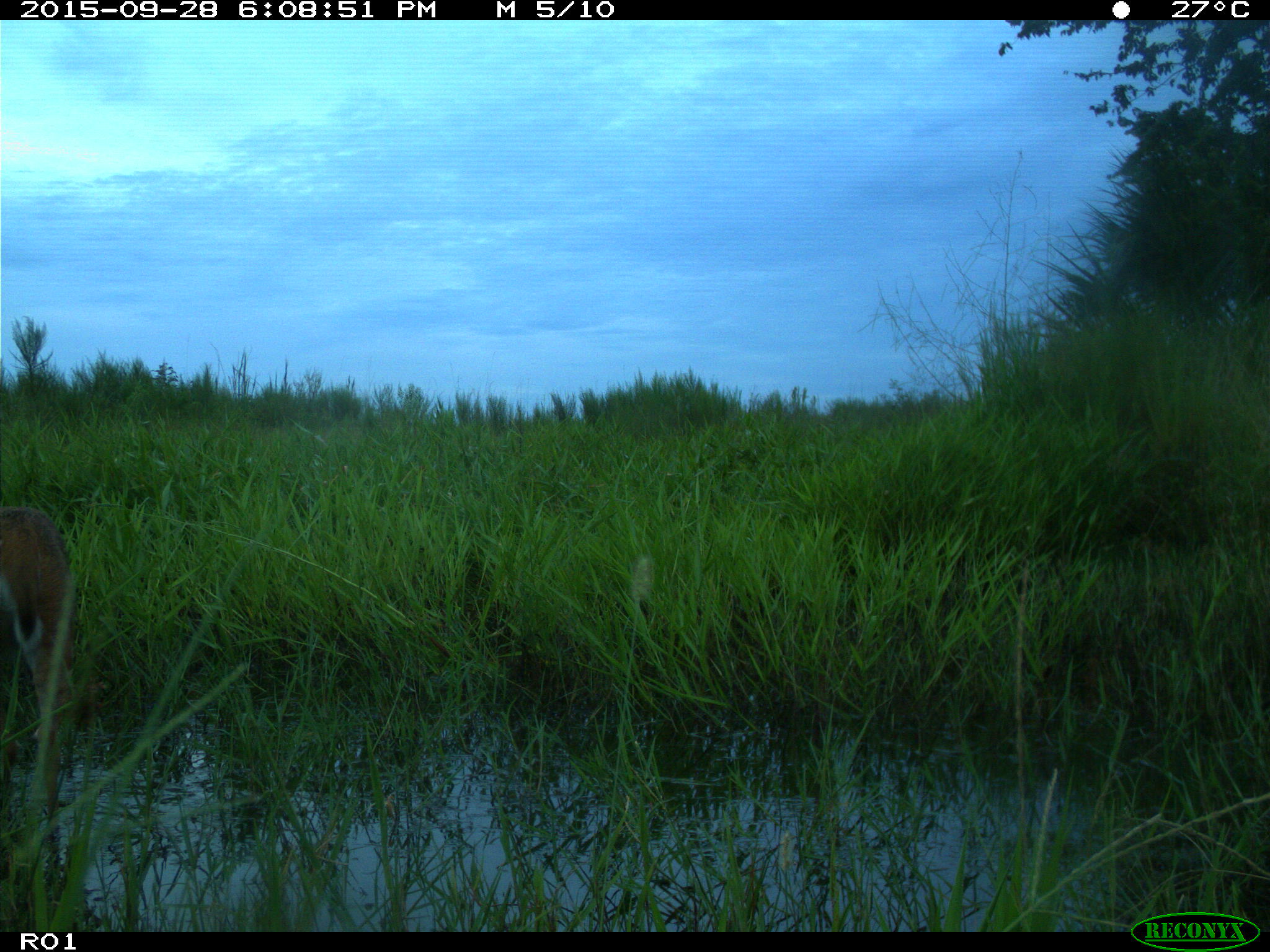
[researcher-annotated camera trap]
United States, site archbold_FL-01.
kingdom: Animalia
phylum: Chordata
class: Mammalia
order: Artiodactyla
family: Cervidae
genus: Odocoileus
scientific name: Odocoileus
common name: deer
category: unidentified deer